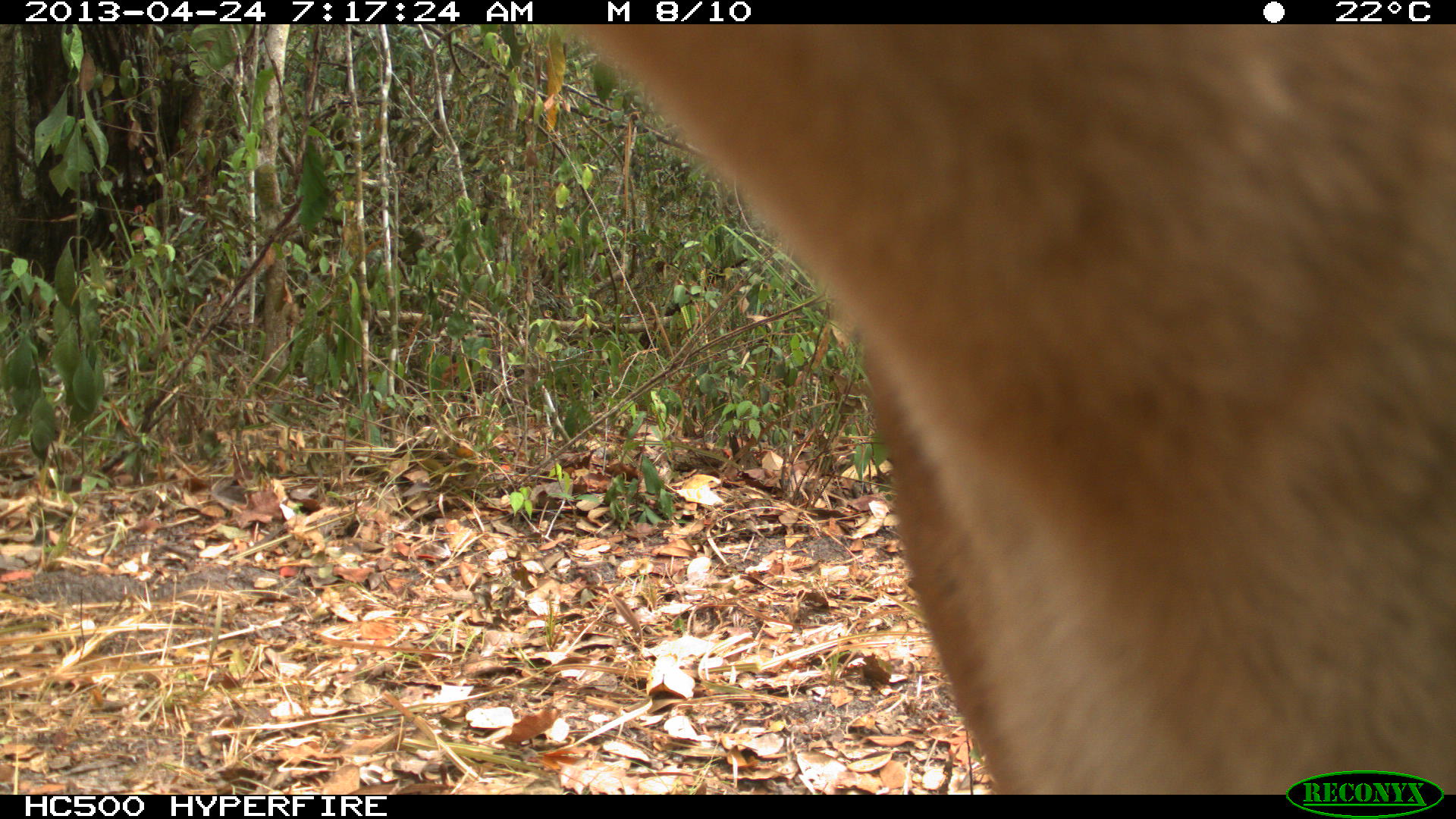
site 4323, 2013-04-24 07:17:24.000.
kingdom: Animalia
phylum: Chordata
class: Mammalia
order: Carnivora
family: Felidae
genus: Puma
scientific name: Puma concolor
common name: mountain lion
Puma concolor (mountain lion), count 2.